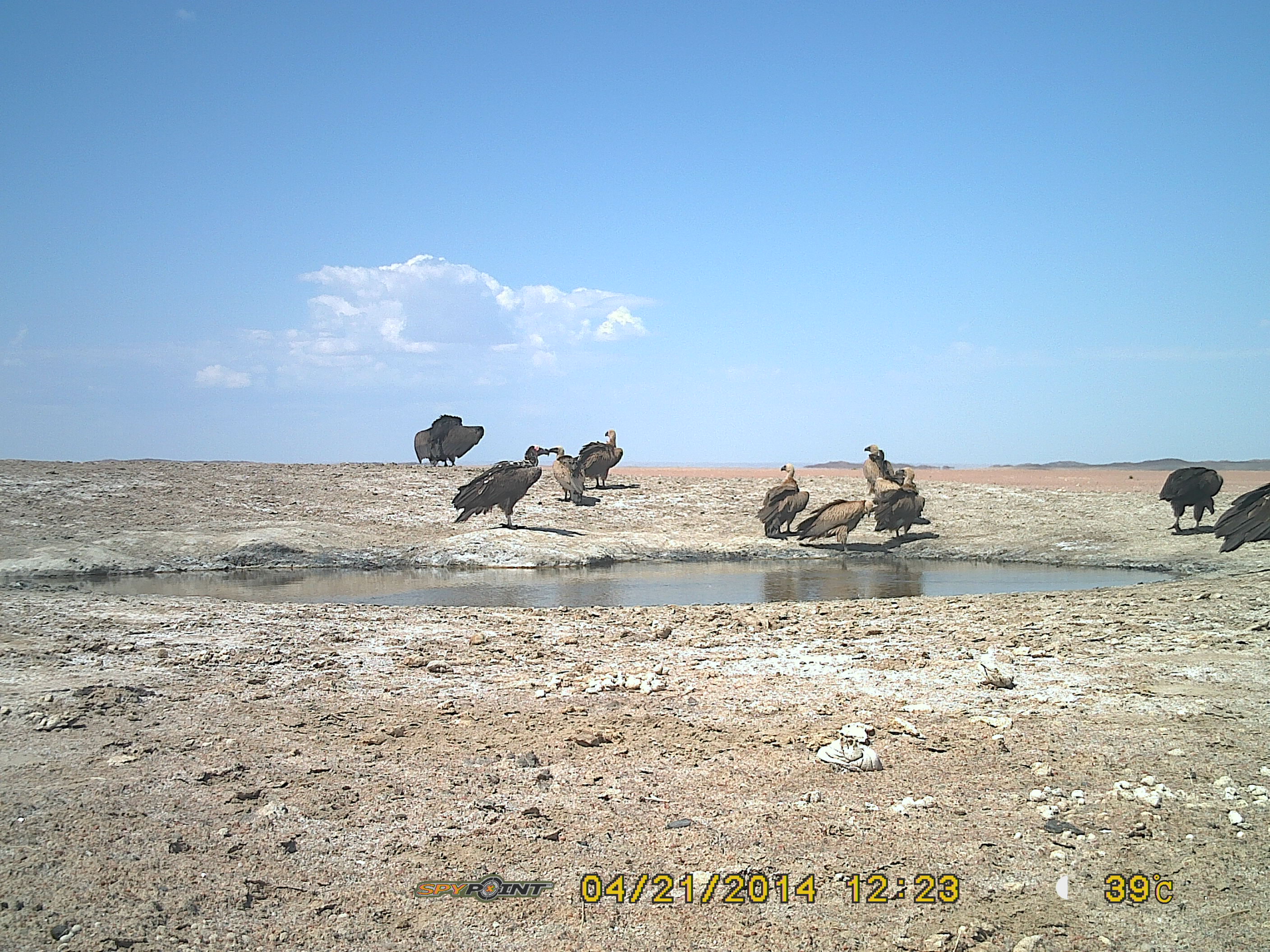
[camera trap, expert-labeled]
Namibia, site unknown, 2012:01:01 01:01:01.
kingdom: Animalia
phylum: Chordata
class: Aves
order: Accipitriformes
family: Accipitridae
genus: Torgos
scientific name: Torgos tracheliotos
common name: lappet-faced vulture